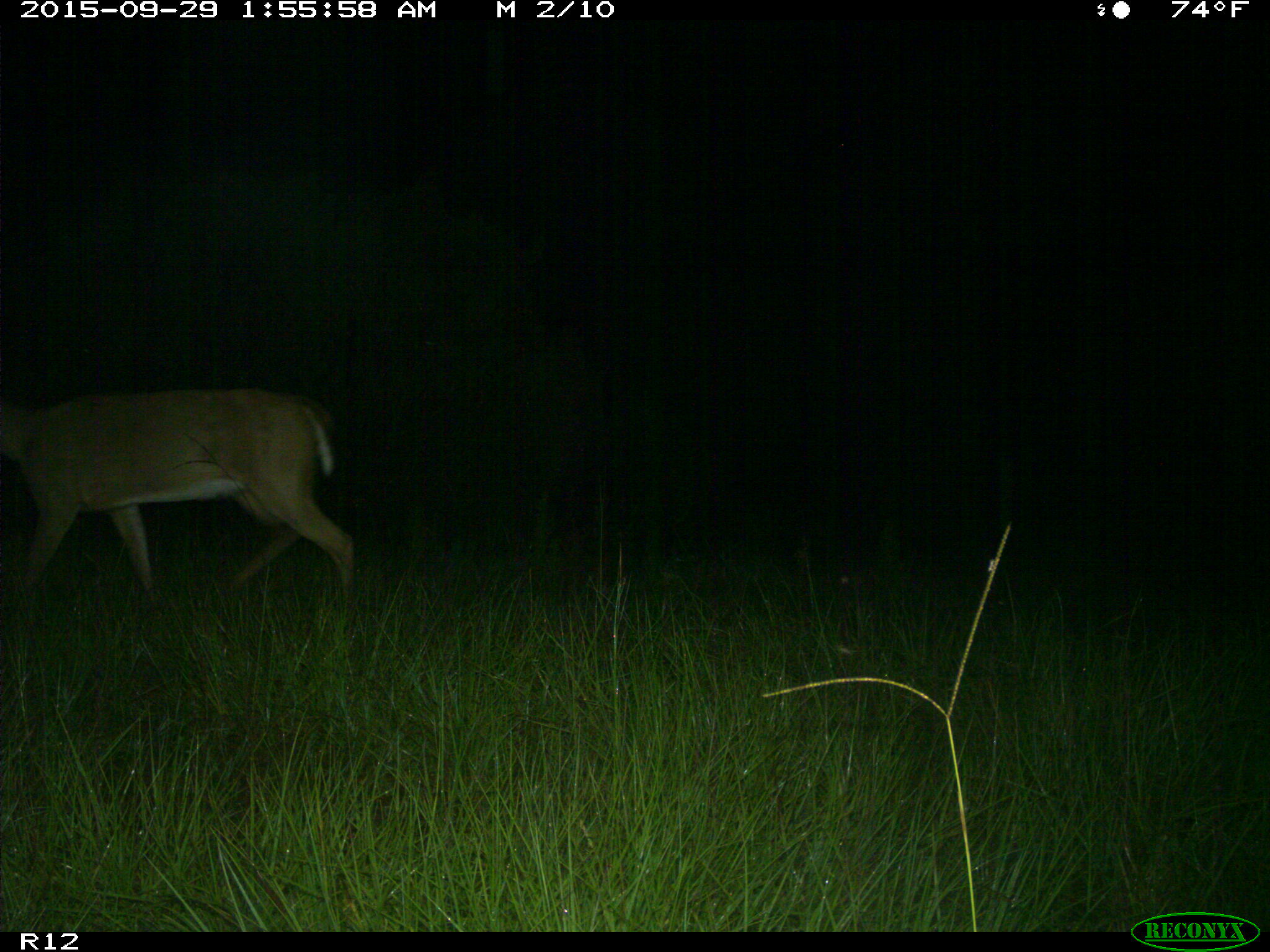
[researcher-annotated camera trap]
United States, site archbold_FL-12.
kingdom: Animalia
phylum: Chordata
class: Mammalia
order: Artiodactyla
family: Cervidae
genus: Odocoileus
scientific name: Odocoileus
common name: deer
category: unidentified deer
Unidentified deer (deer) (Odocoileus).